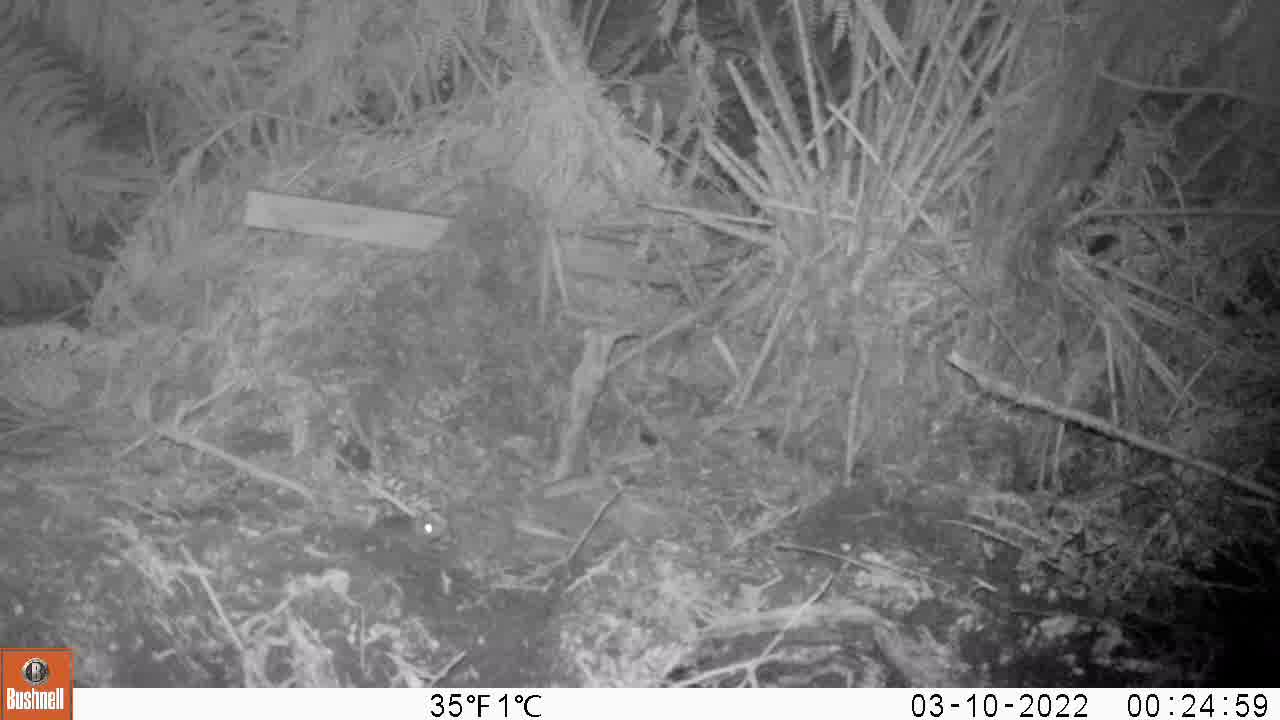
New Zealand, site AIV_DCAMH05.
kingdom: Animalia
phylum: Chordata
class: Mammalia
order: Rodentia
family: Muridae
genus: Mus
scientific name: Mus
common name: mouse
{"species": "mouse (Mus)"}